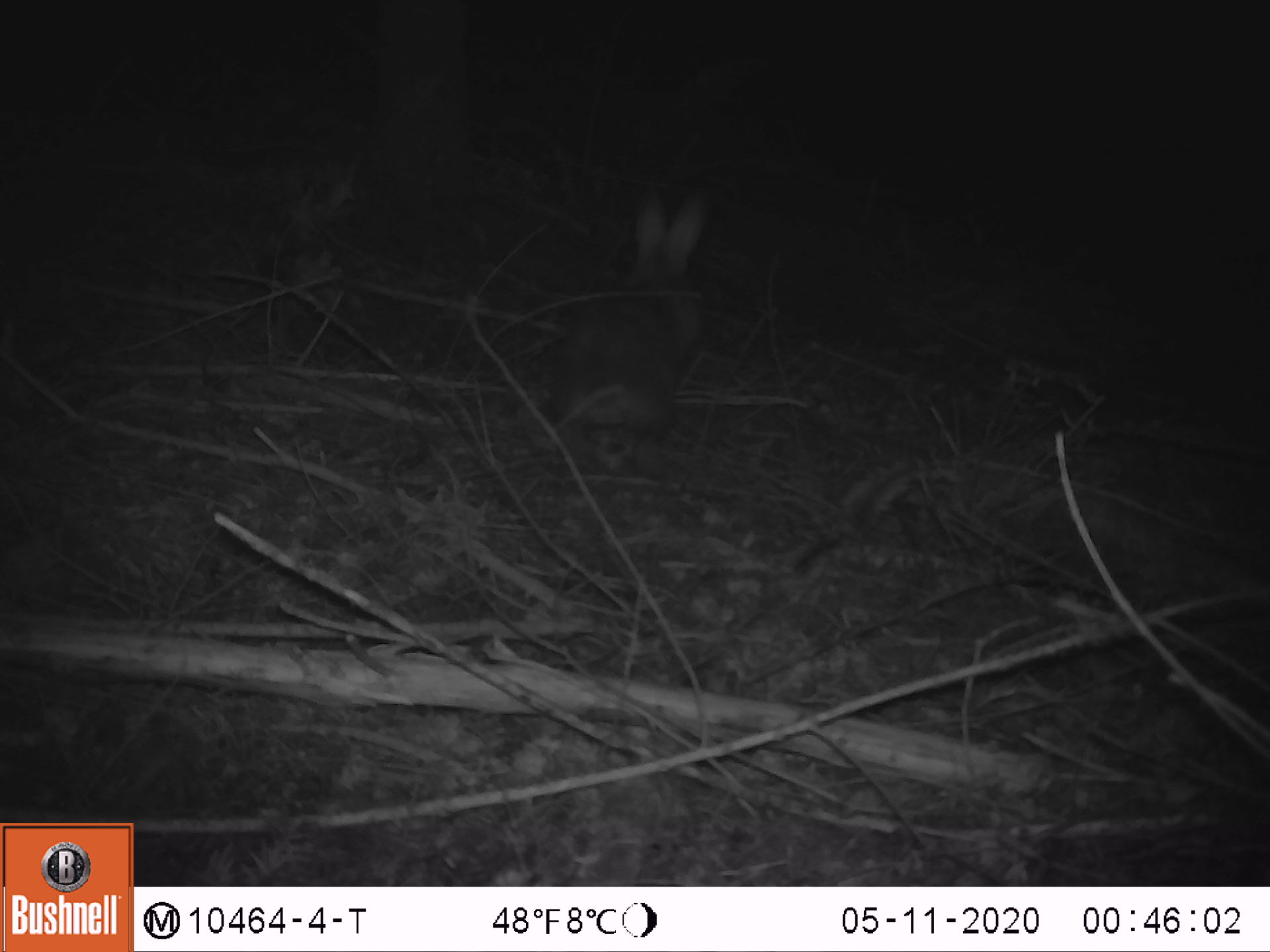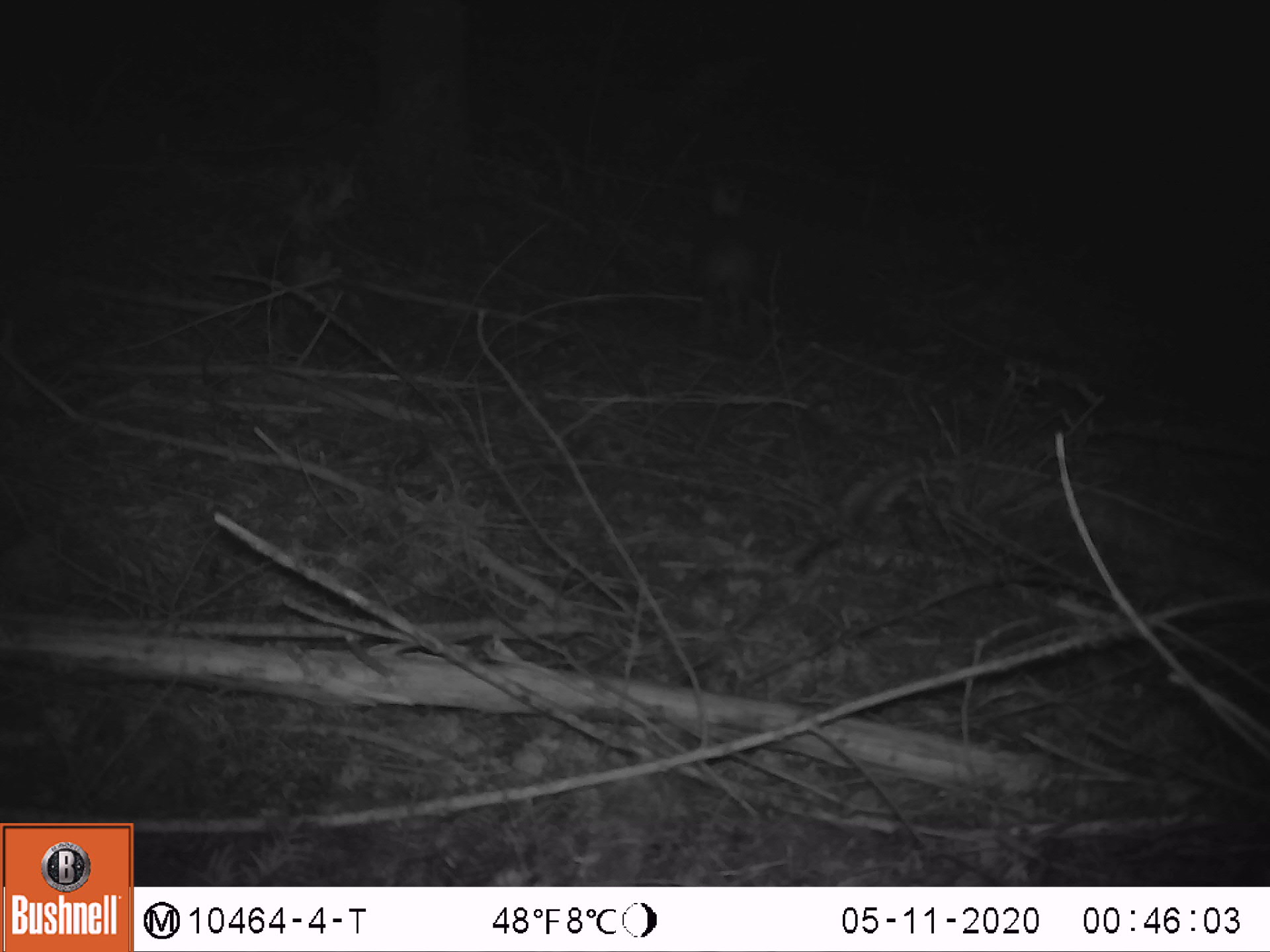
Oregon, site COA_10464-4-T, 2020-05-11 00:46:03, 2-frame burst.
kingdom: Animalia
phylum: Chordata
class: Mammalia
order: Lagomorpha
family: Leporidae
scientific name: Leporidae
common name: hares and rabbits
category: leporidae family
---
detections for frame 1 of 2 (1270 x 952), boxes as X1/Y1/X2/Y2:
leporidae family: 539/182/740/434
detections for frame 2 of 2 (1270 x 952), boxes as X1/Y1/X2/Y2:
leporidae family: 682/180/778/304